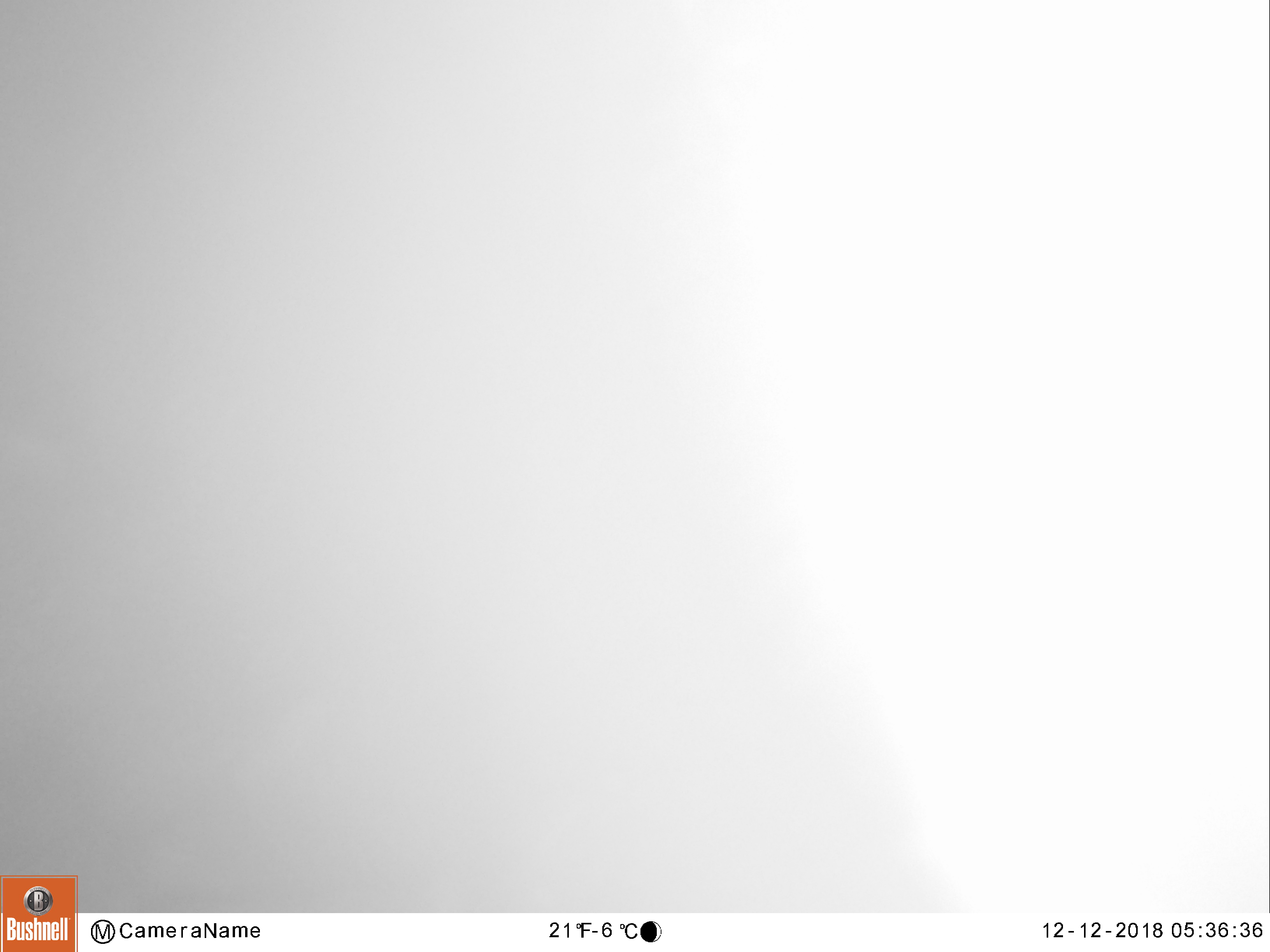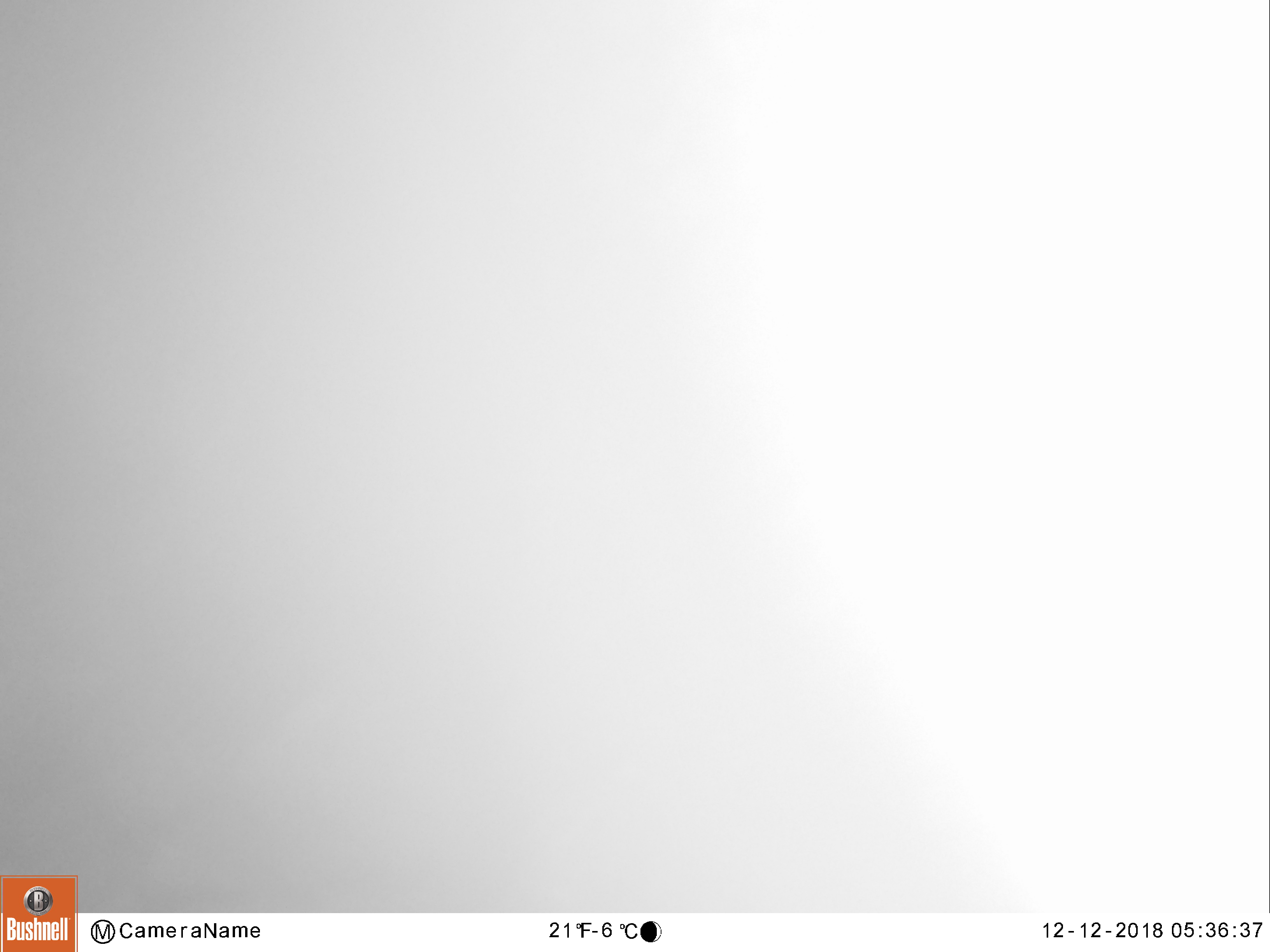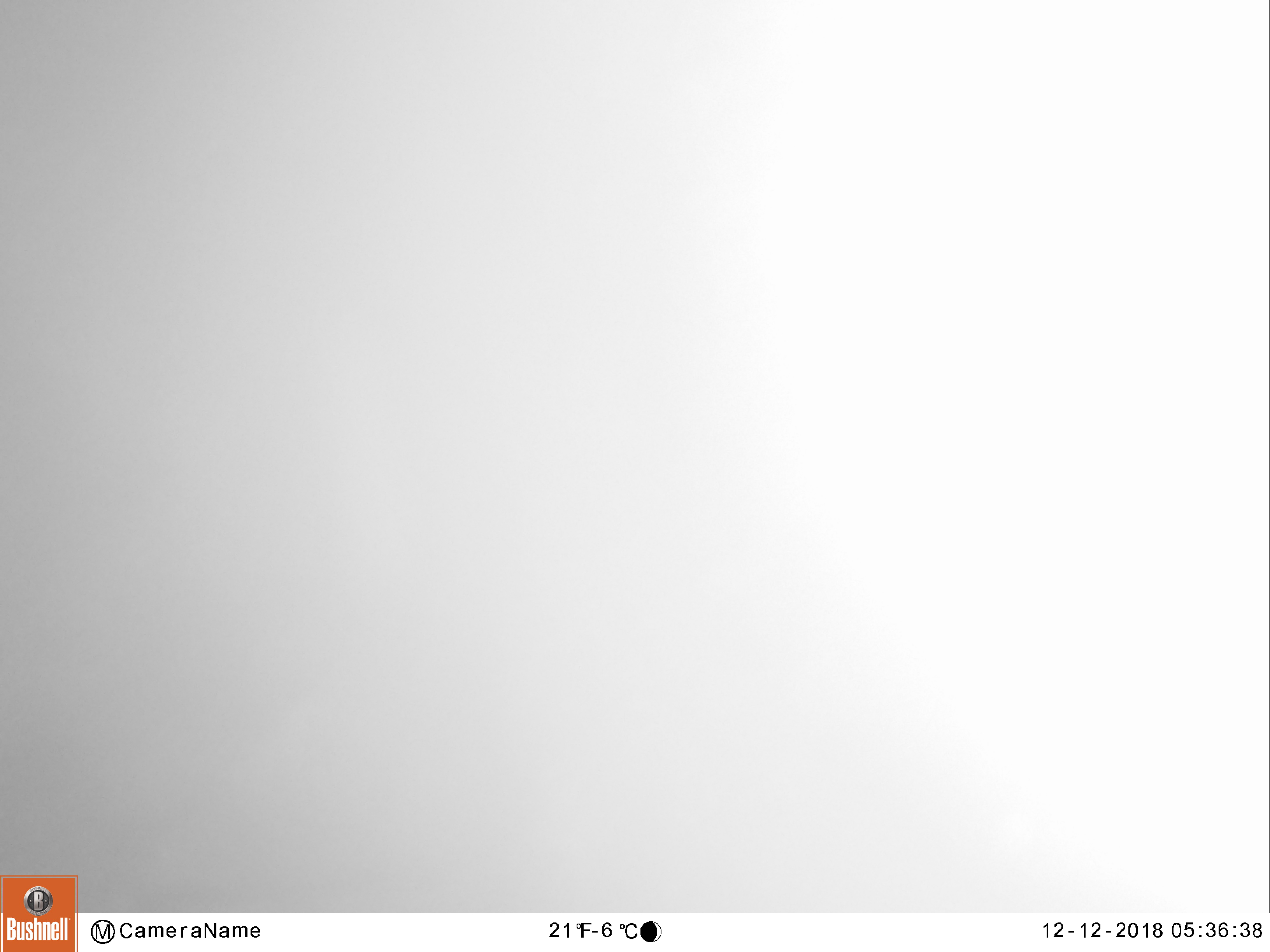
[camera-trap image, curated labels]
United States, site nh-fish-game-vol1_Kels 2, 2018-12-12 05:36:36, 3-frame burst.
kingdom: Animalia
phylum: Chordata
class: Mammalia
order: Artiodactyla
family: Cervidae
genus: Alces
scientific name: Alces alces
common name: moose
Moose (Alces alces).